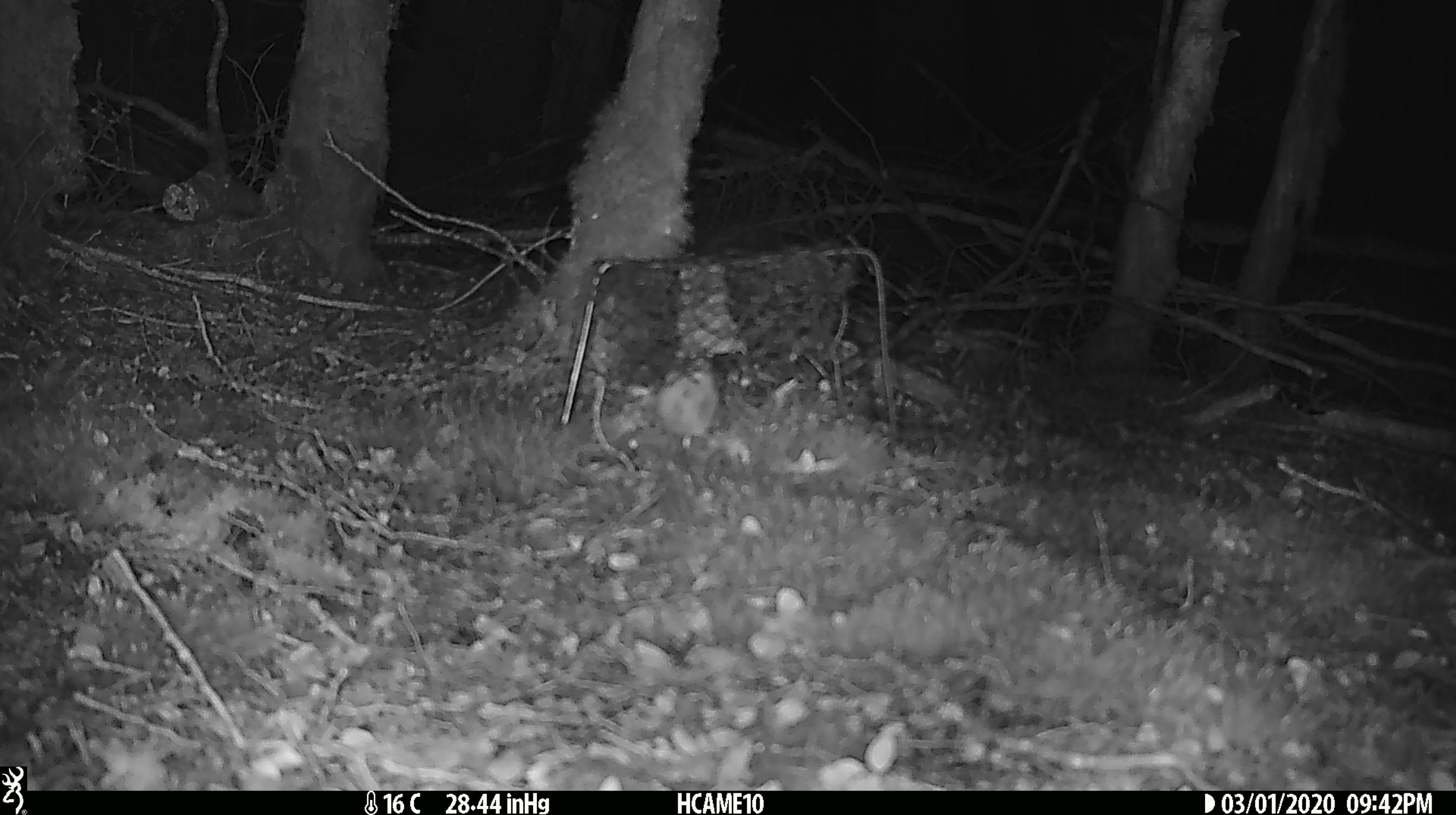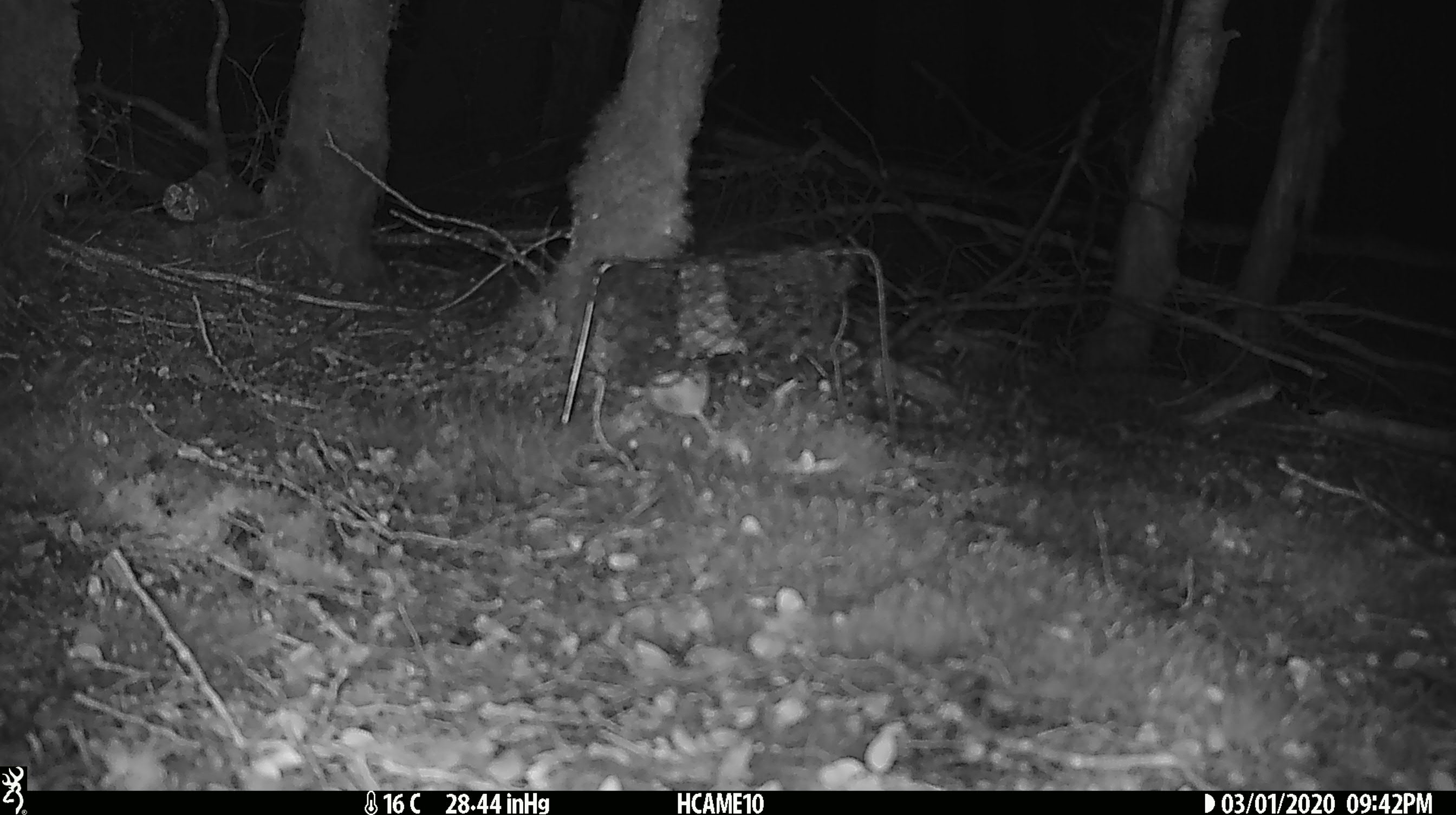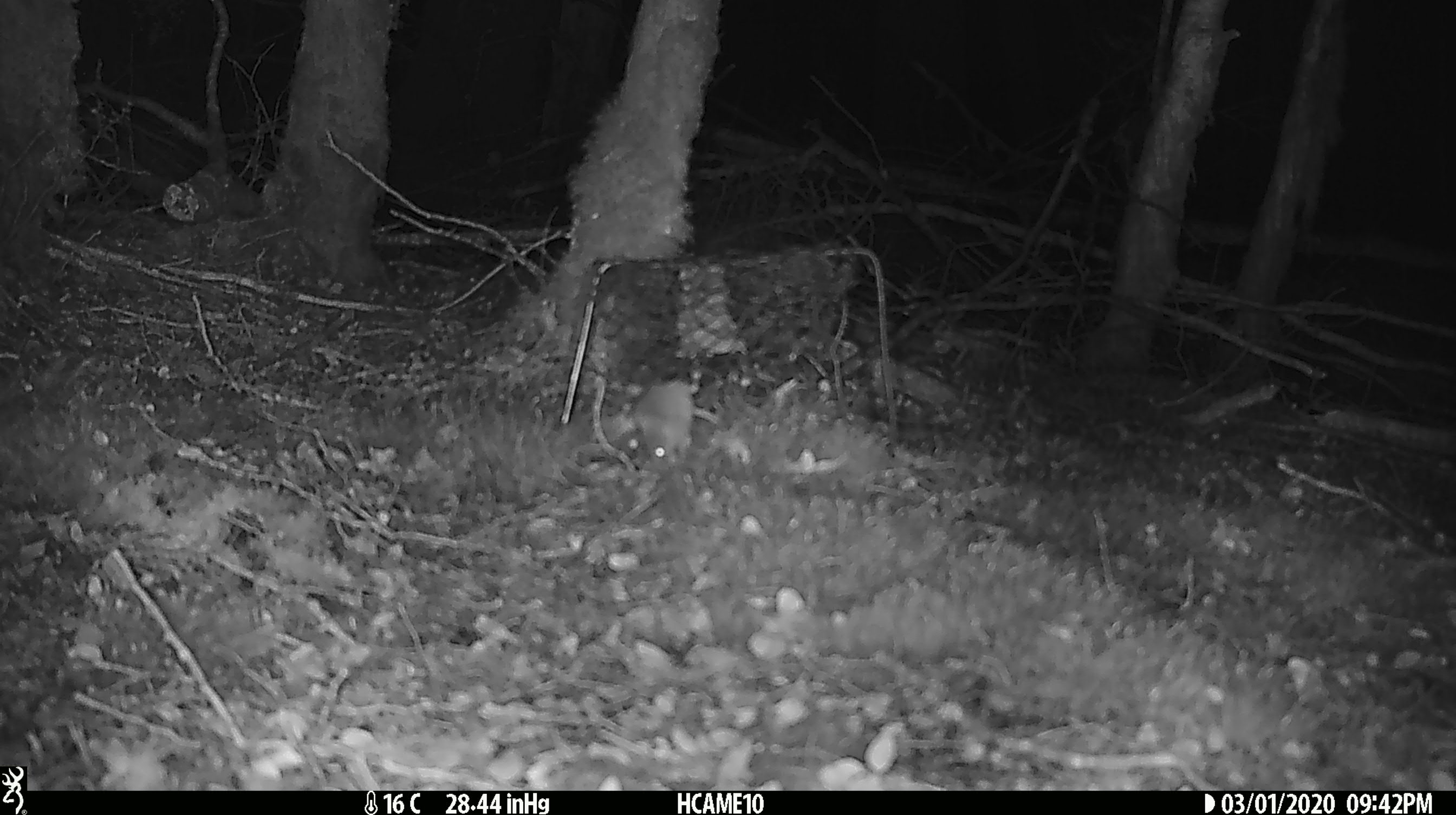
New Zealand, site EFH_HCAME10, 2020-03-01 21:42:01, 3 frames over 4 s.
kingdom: Animalia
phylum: Chordata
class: Mammalia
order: Rodentia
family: Muridae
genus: Mus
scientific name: Mus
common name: mouse